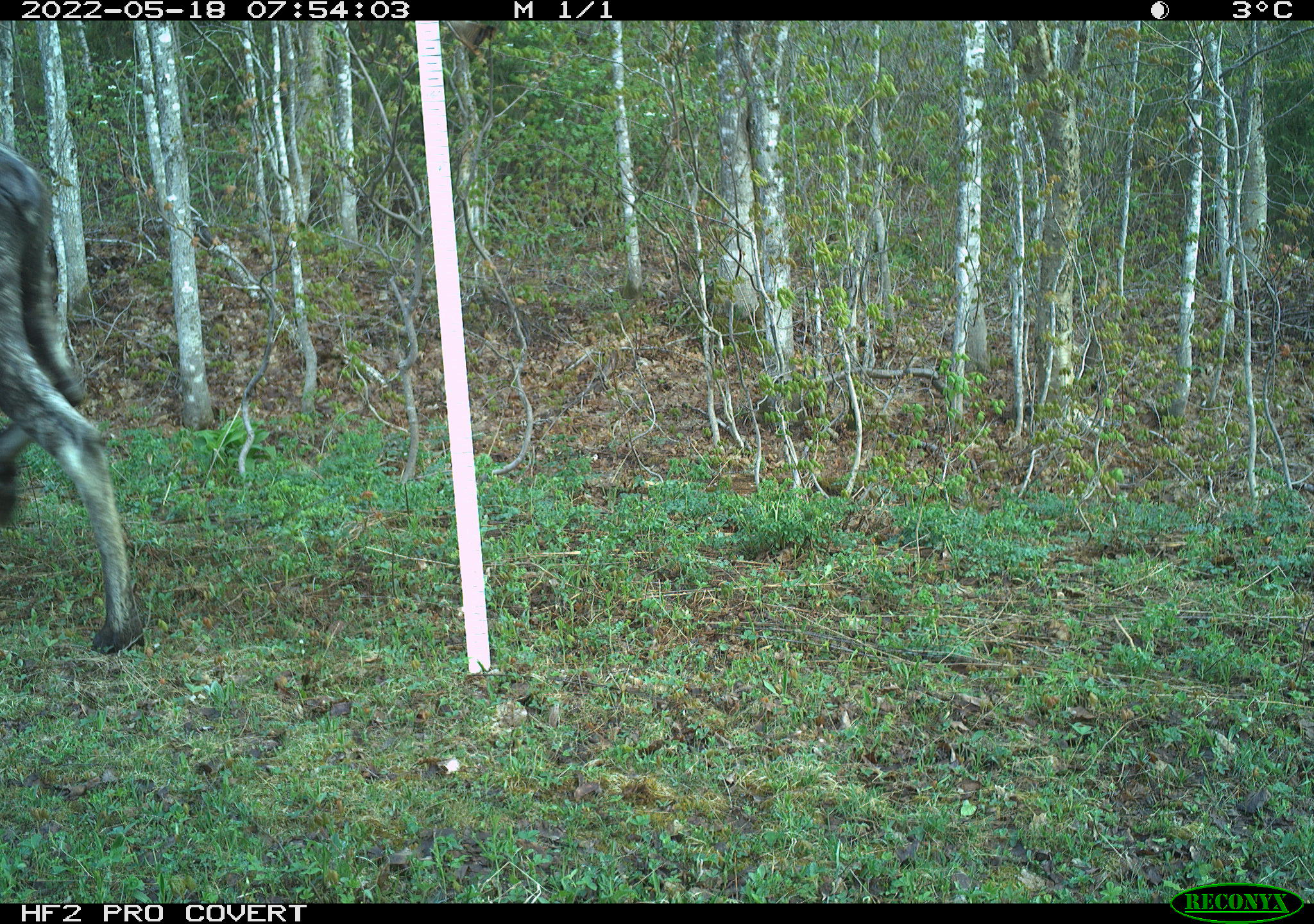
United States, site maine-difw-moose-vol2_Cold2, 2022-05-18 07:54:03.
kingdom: Animalia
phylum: Chordata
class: Mammalia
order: Artiodactyla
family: Cervidae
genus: Alces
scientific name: Alces alces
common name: moose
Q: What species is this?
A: Moose (Alces alces).